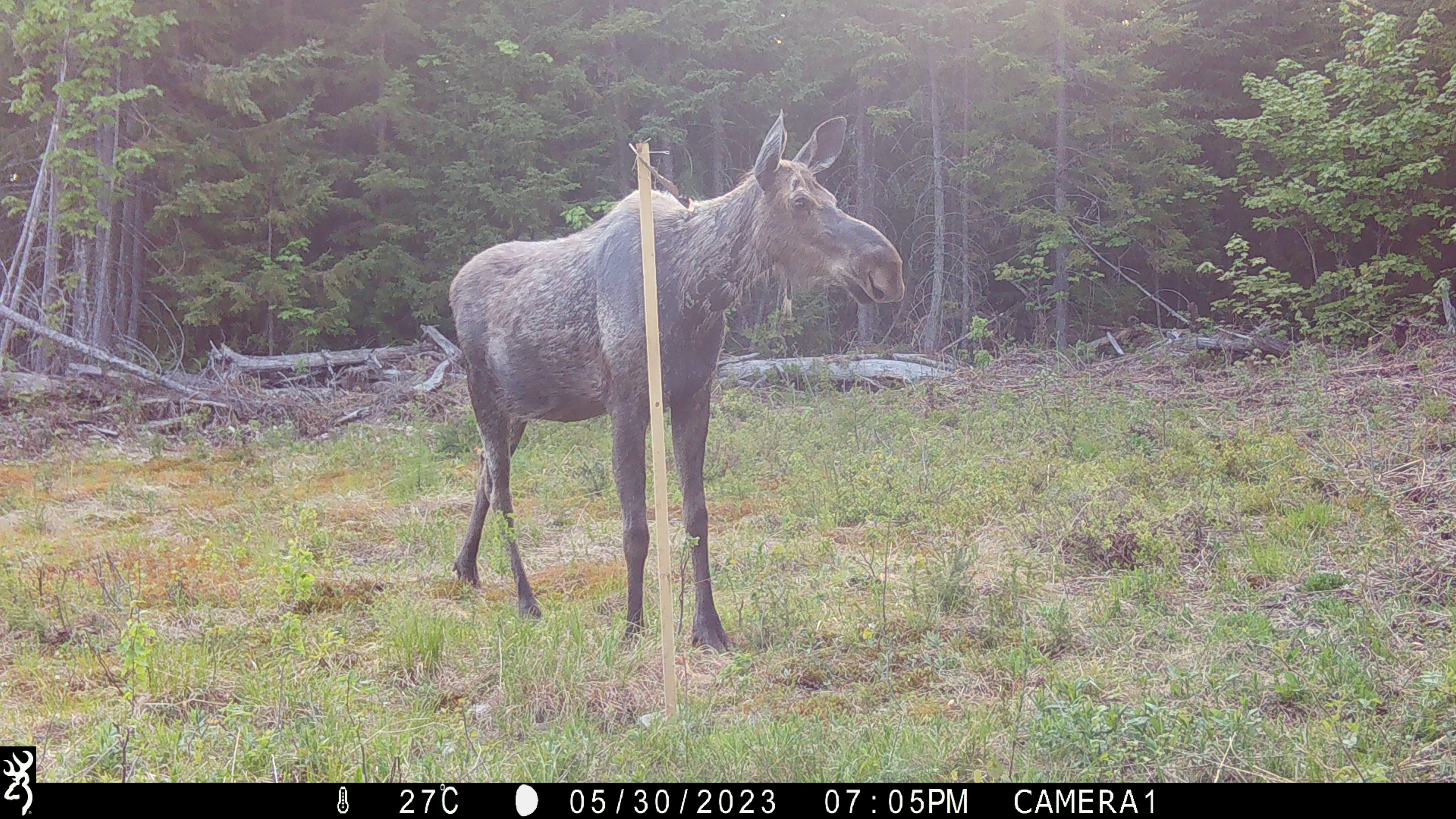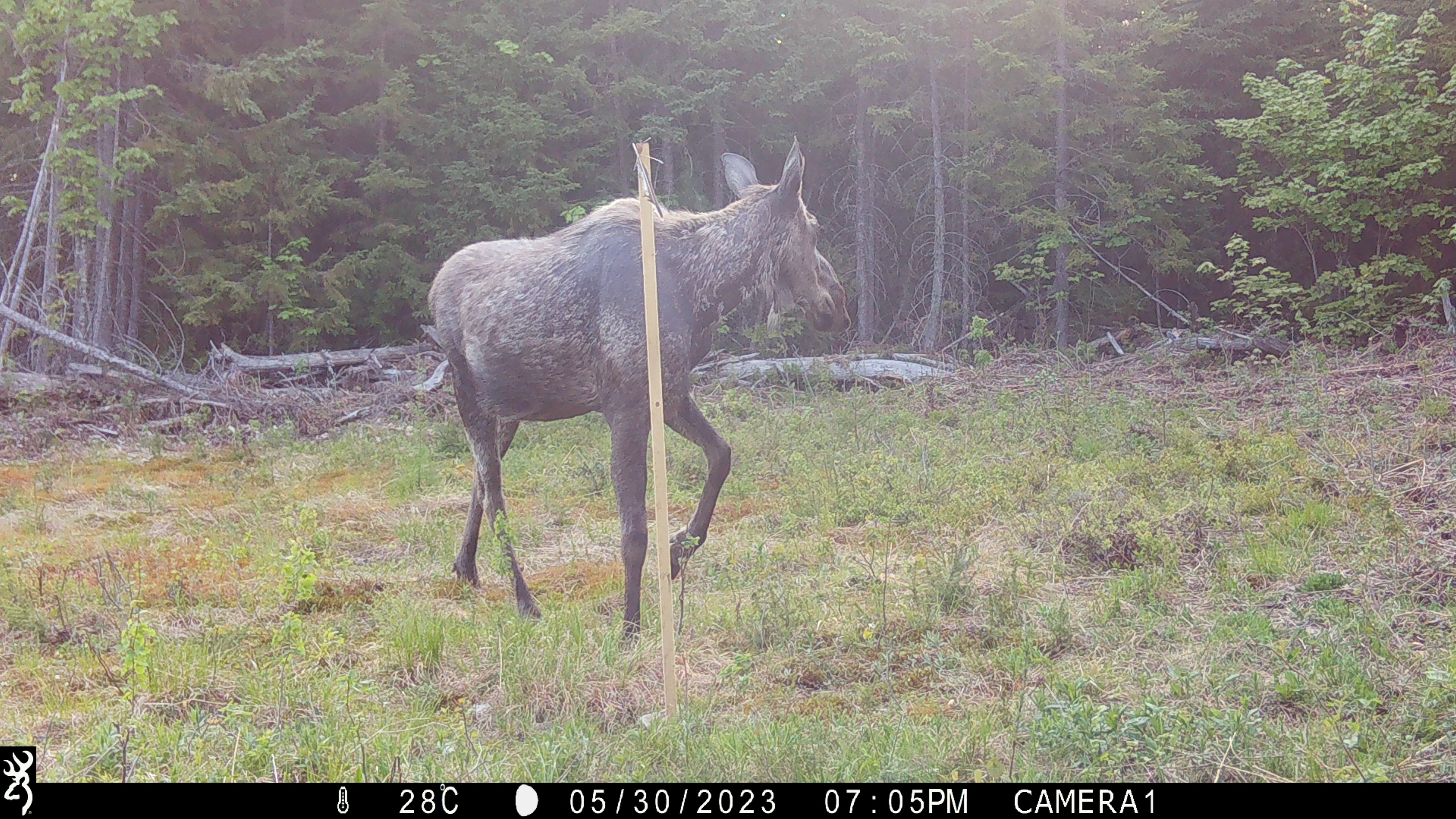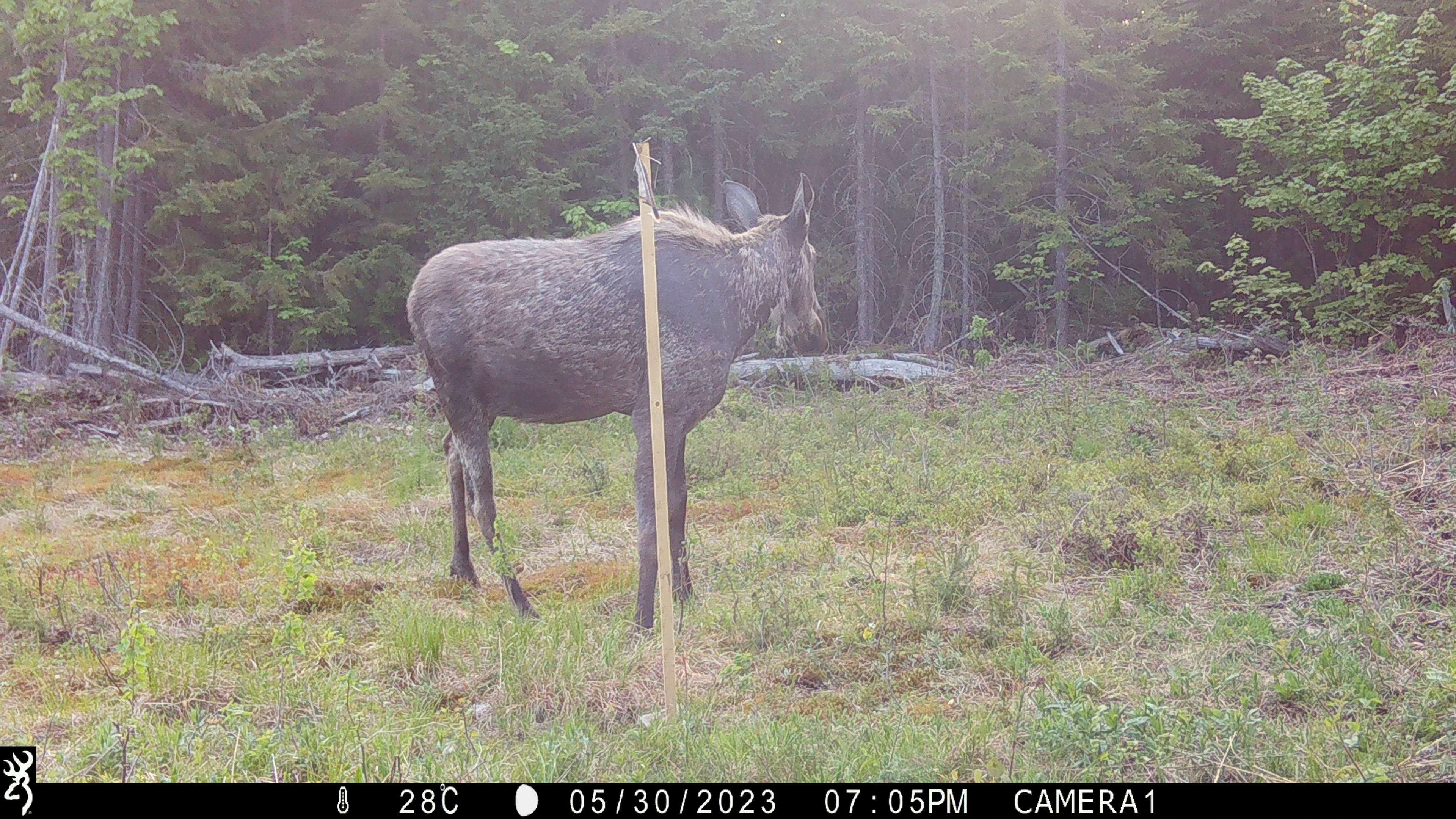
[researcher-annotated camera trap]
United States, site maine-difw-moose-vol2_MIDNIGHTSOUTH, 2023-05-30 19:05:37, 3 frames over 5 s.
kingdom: Animalia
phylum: Chordata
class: Mammalia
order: Artiodactyla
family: Cervidae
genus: Alces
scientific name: Alces alces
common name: moose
Moose (Alces alces).